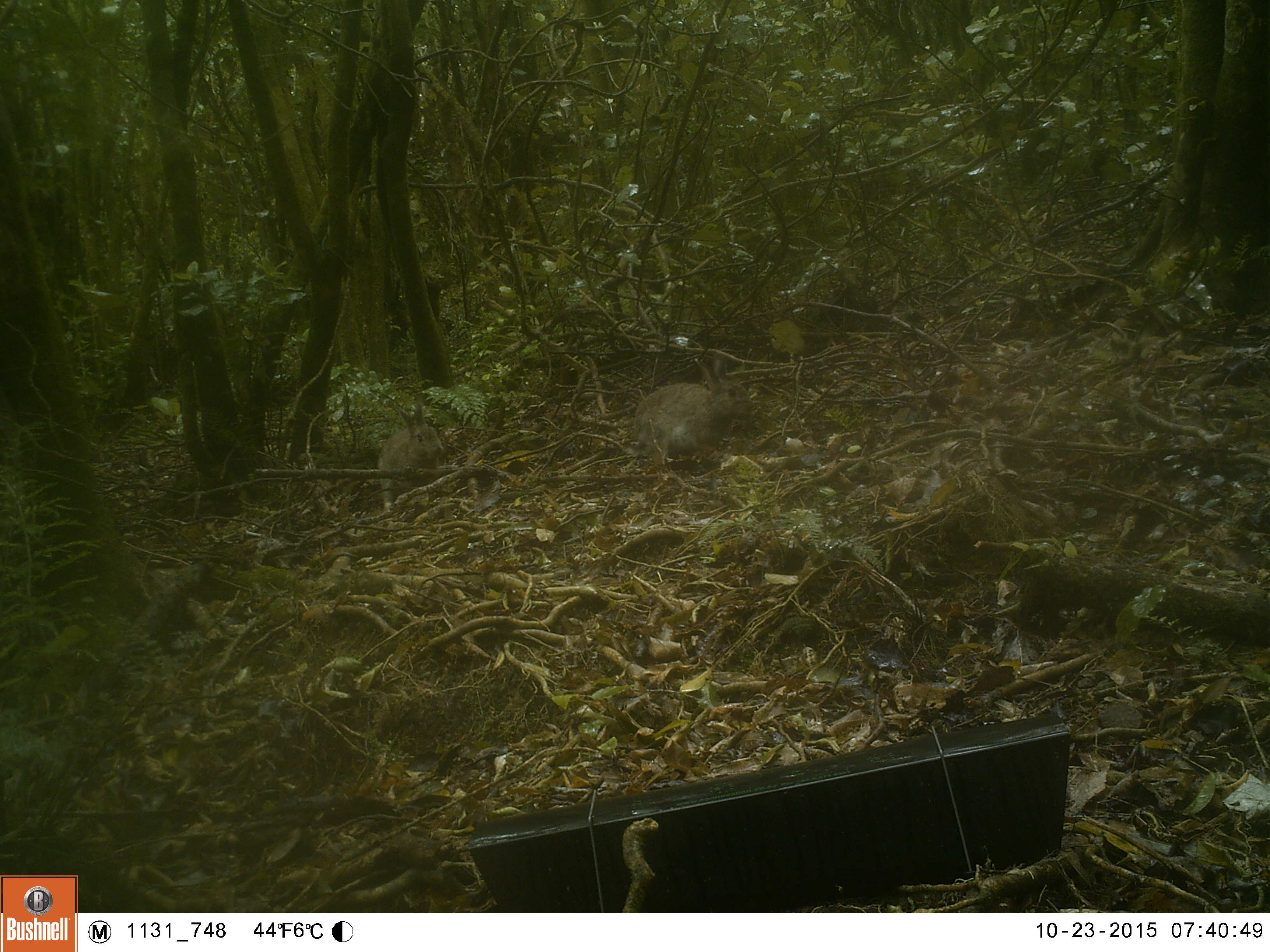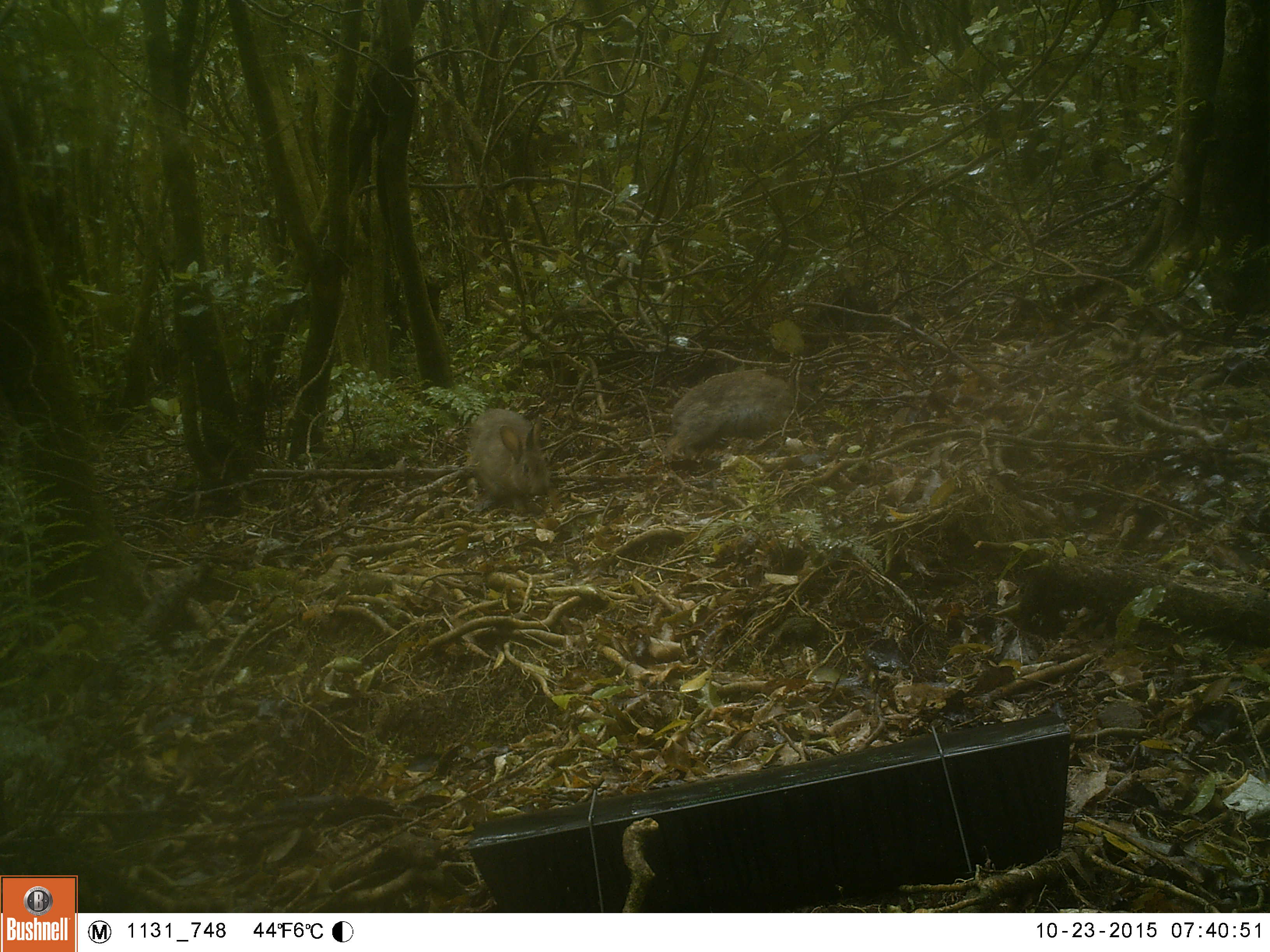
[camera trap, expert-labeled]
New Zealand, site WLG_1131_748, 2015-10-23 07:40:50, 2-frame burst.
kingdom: Animalia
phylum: Chordata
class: Mammalia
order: Lagomorpha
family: Leporidae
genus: Oryctolagus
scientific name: Oryctolagus cuniculus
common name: european rabbit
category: rabbit